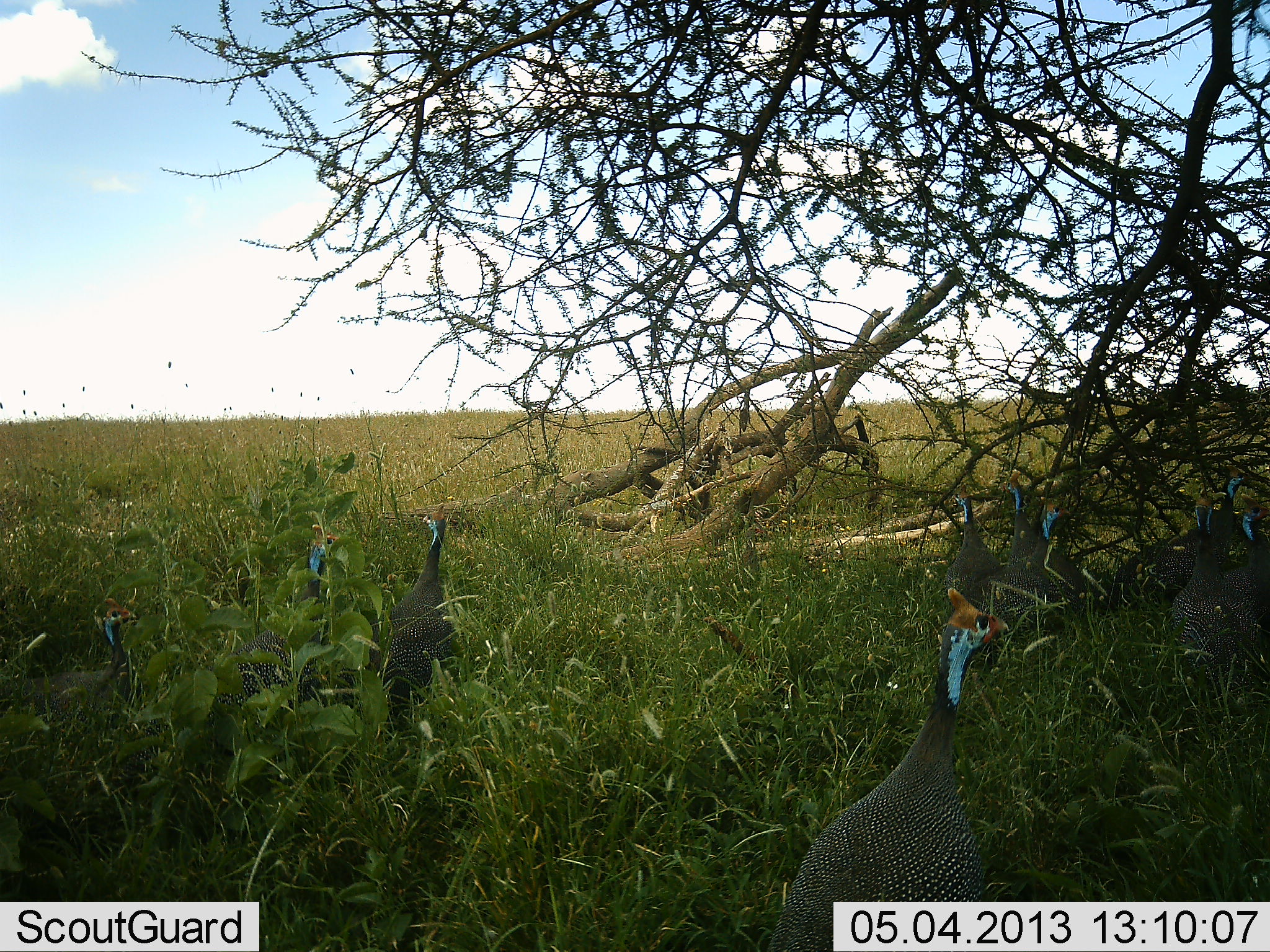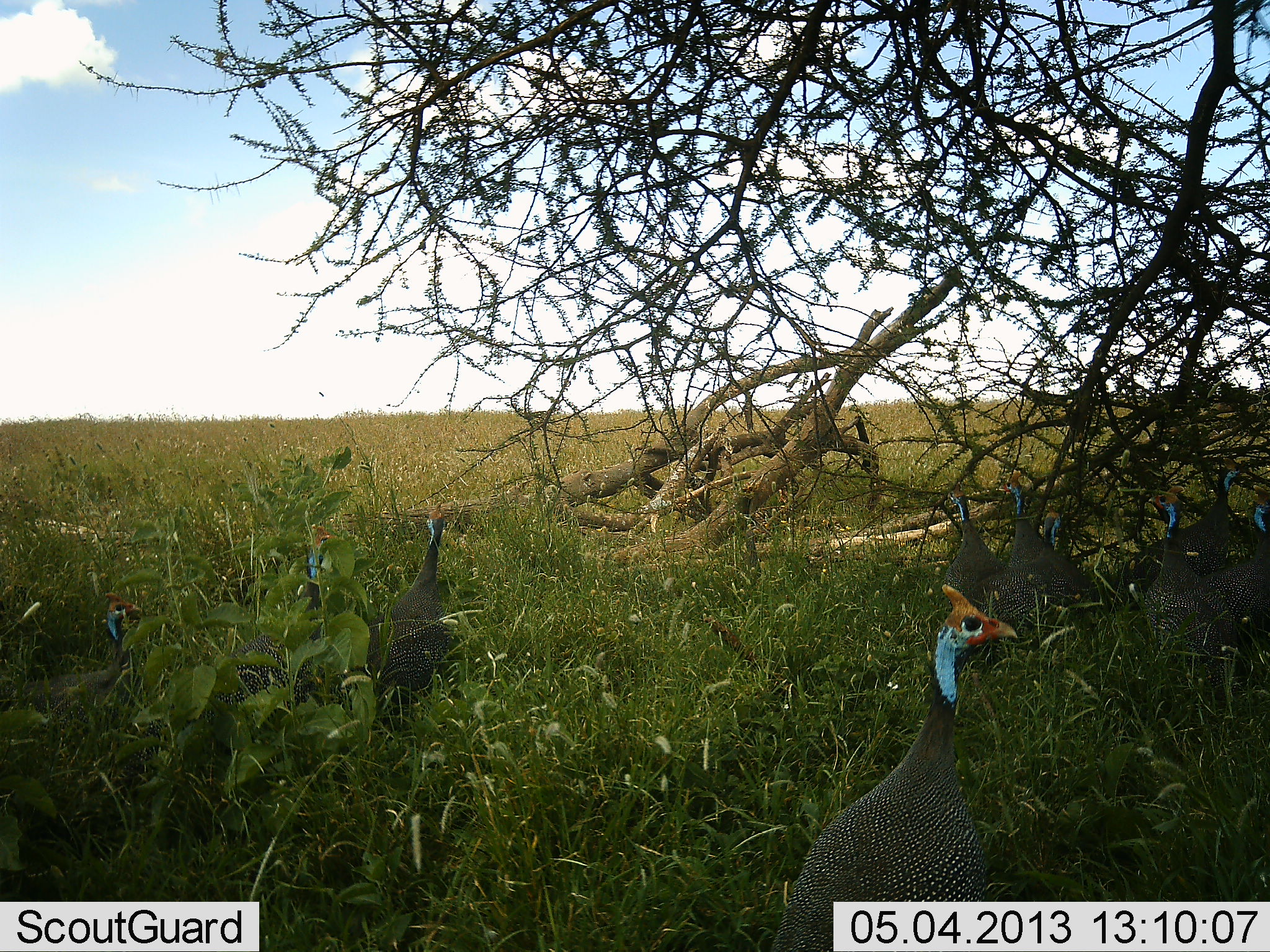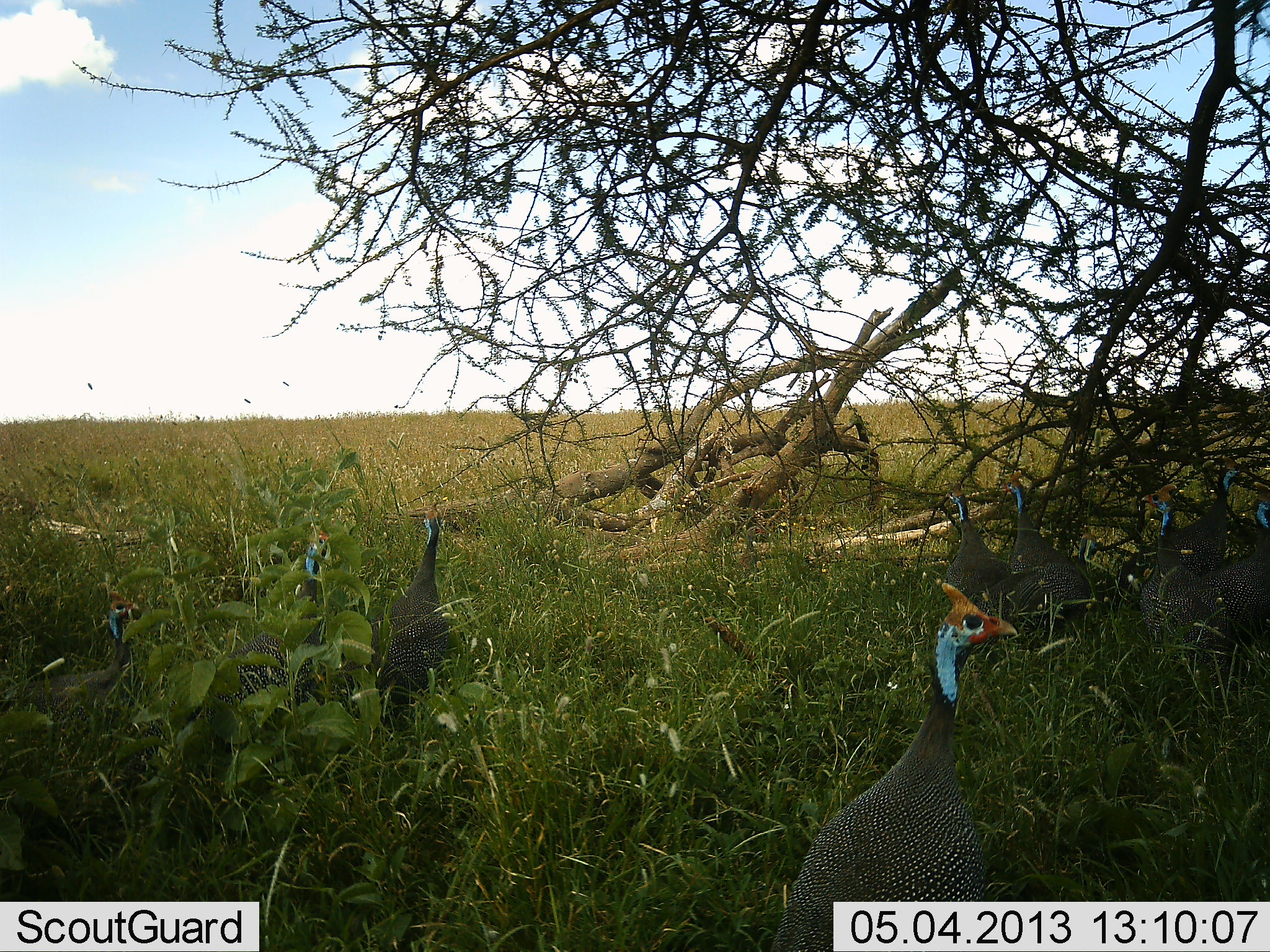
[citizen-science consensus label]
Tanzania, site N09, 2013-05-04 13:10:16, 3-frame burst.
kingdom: Animalia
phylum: Chordata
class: Aves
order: Galliformes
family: Numididae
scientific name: Numididae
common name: guinea fowl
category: guineafowl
Guineafowl (guinea fowl) (Numididae), count 10. Behavior (volunteer vote fractions): standing 85%, resting 12%, moving 27%, interacting 6%. Young present (vote fraction): 0%. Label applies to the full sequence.